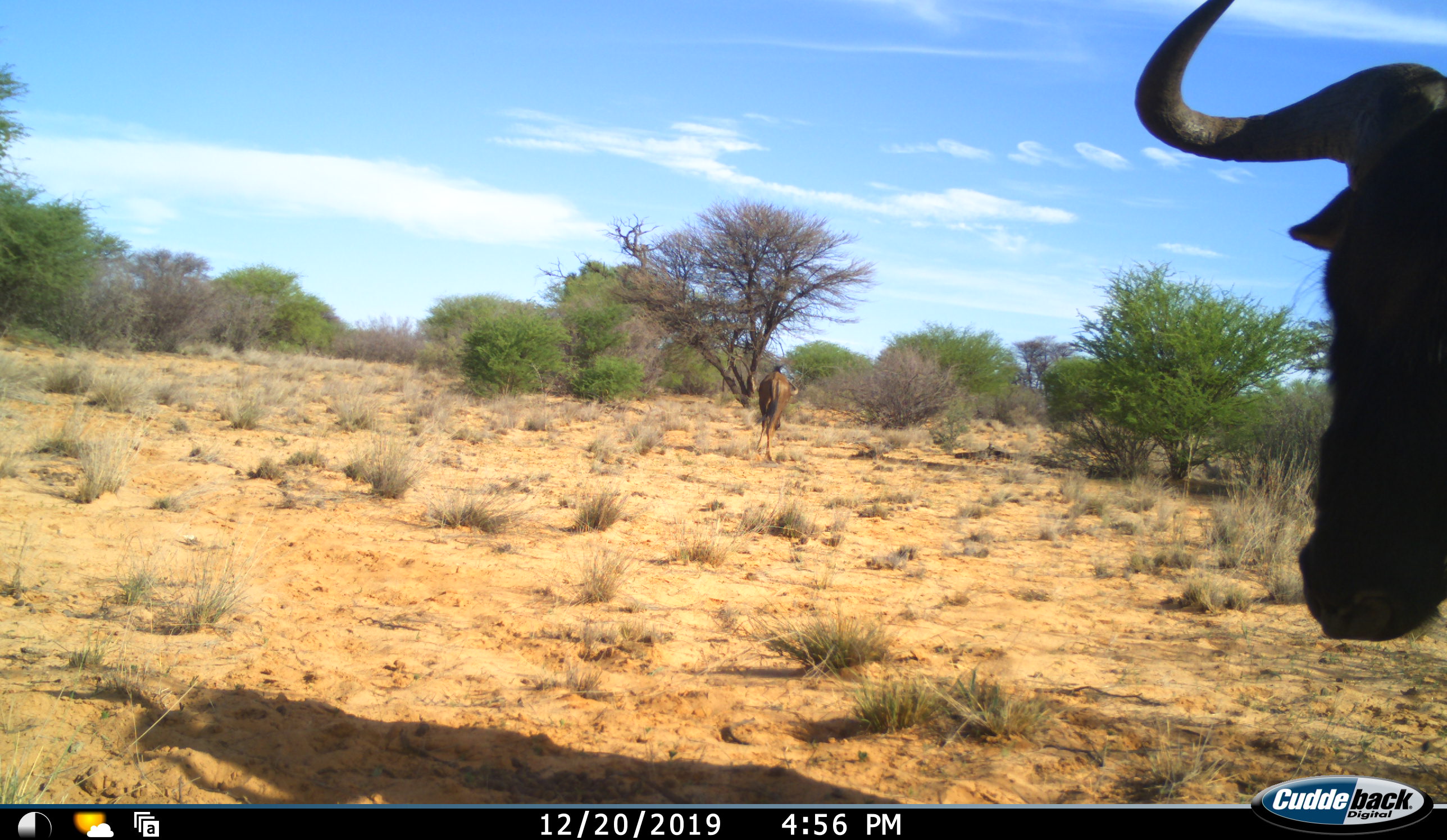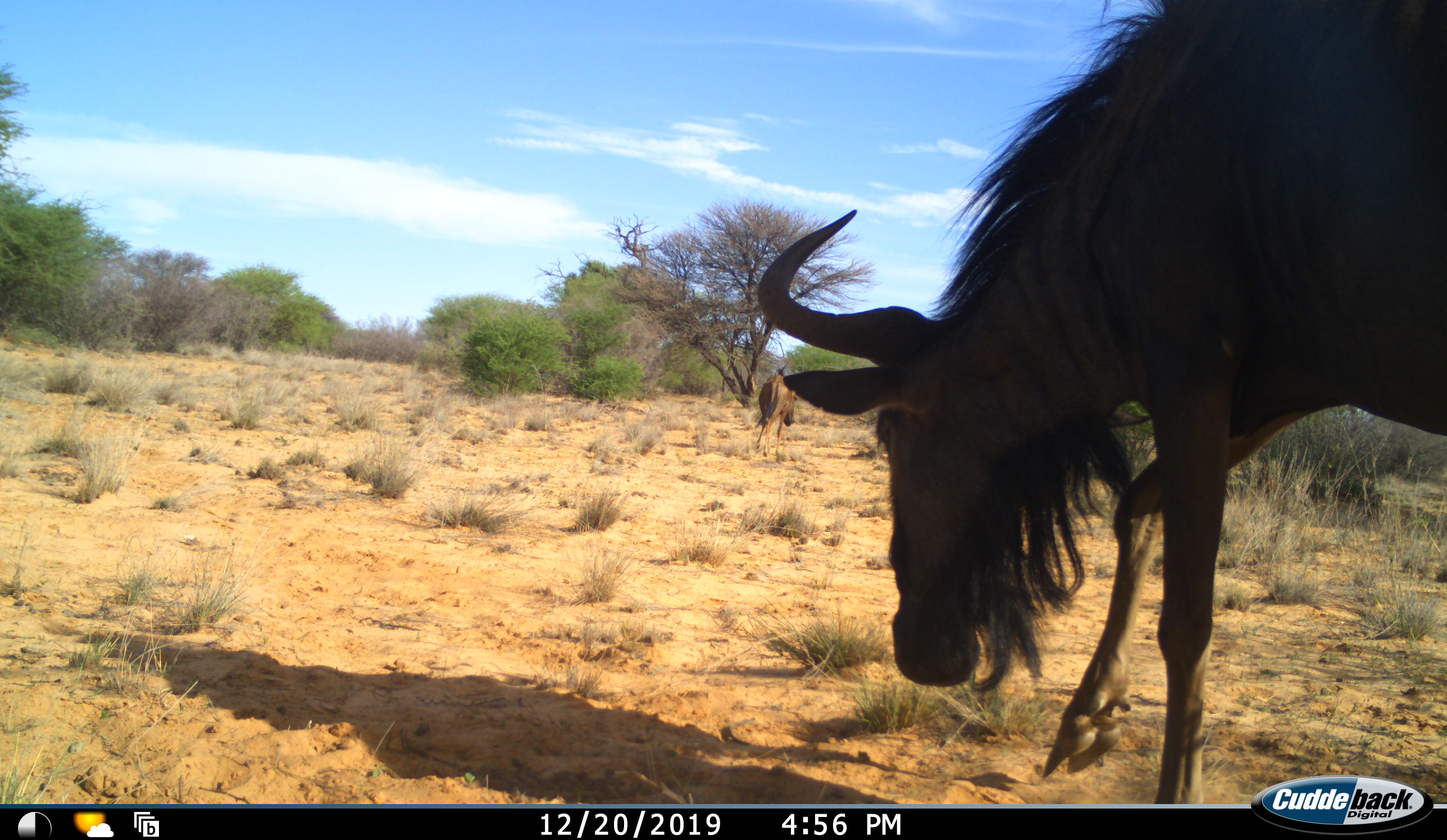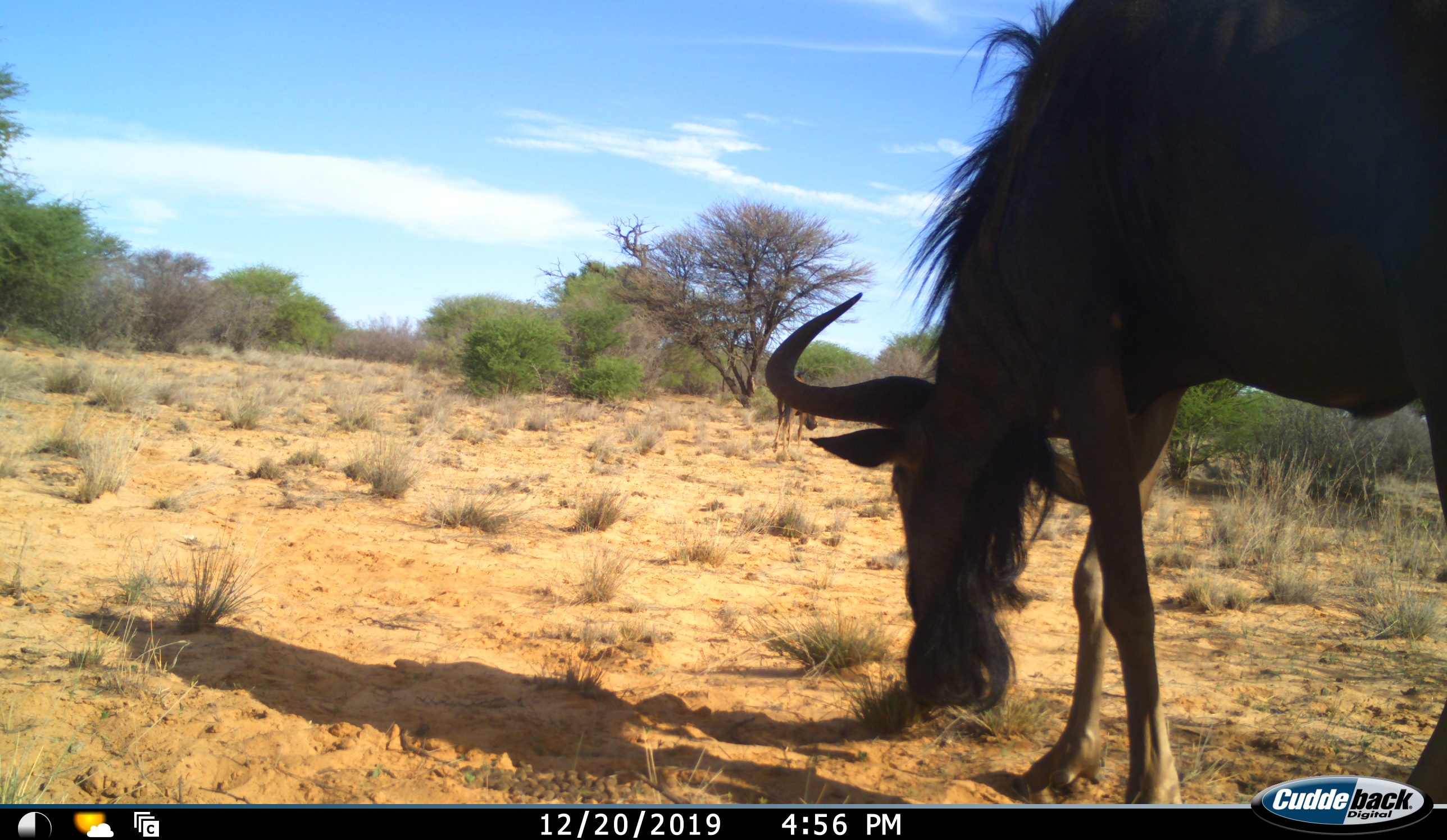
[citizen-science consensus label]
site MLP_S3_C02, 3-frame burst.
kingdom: Animalia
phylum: Chordata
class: Mammalia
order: Artiodactyla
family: Bovidae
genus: Connochaetes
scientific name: Connochaetes taurinus taurinus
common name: blue wildebeest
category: wildebeestblue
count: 2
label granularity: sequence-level